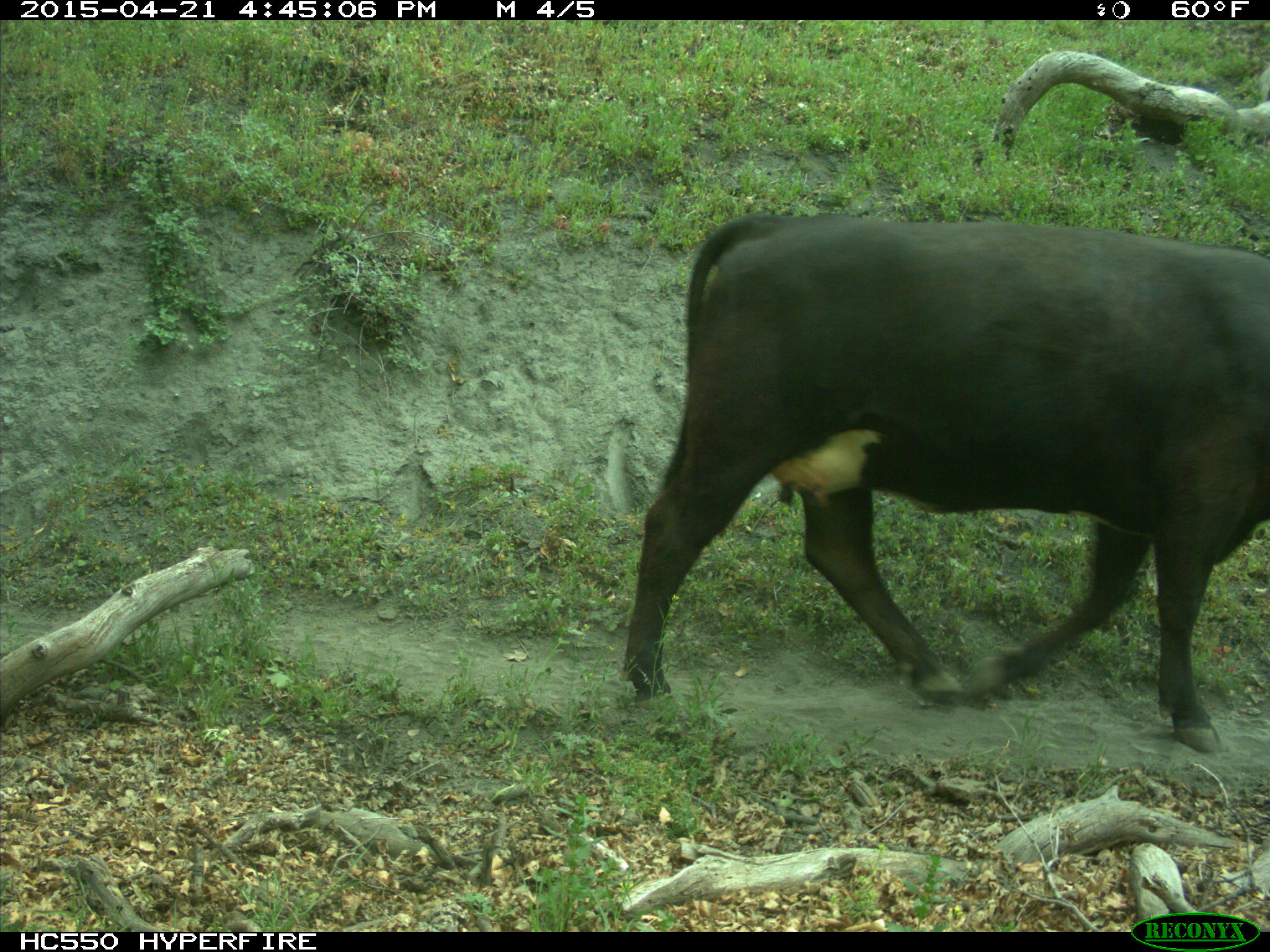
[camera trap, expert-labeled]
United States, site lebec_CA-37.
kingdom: Animalia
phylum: Chordata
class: Mammalia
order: Artiodactyla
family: Bovidae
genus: Bos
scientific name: Bos taurus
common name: domestic cow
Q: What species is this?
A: Bos taurus (domestic cow).